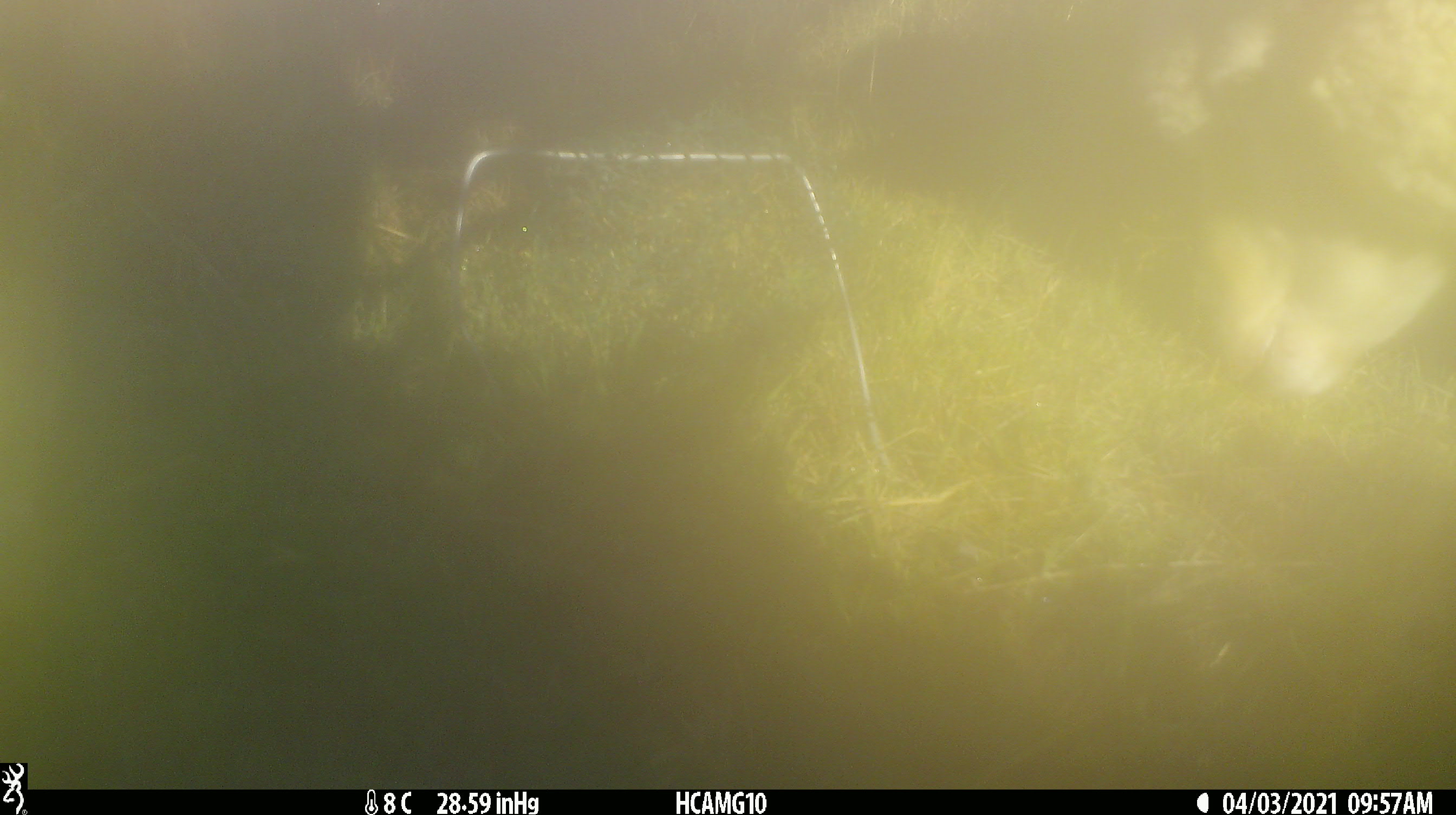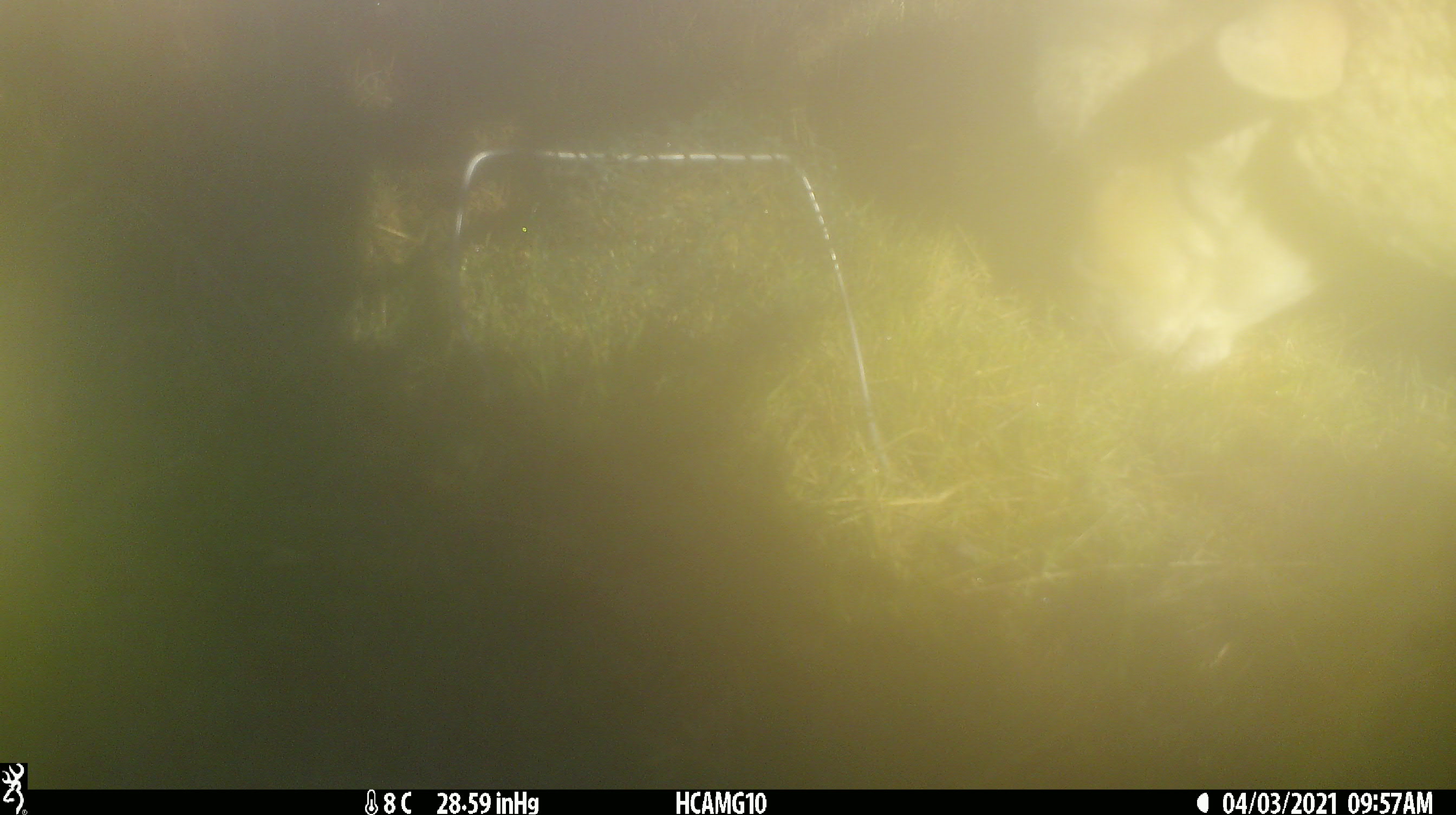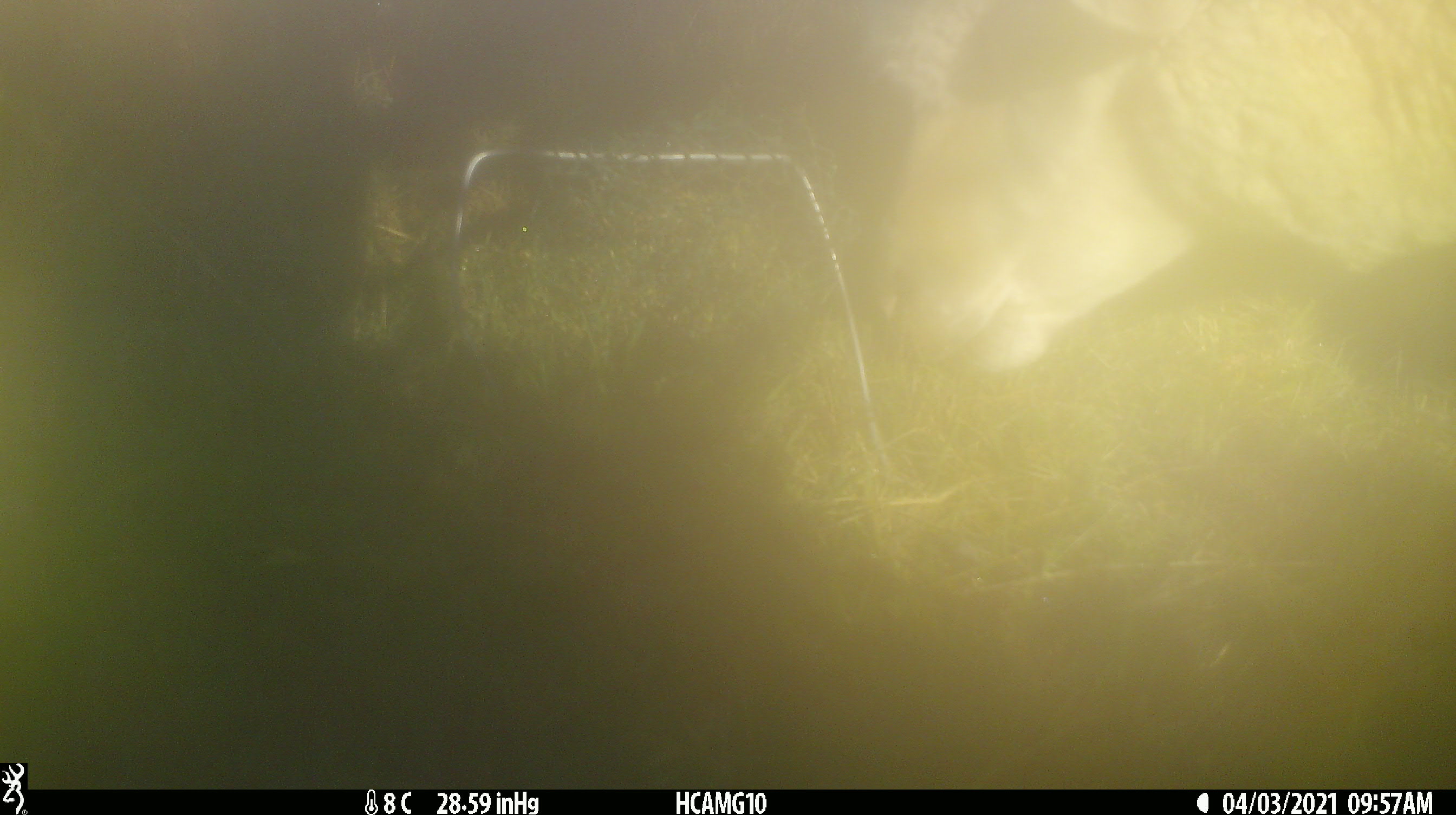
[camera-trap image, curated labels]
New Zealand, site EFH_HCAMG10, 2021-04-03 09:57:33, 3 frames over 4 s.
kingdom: Animalia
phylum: Chordata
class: Mammalia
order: Artiodactyla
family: Bovidae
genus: Ovis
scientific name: Ovis aries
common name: domestic sheep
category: sheep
Sheep (domestic sheep) (Ovis aries).